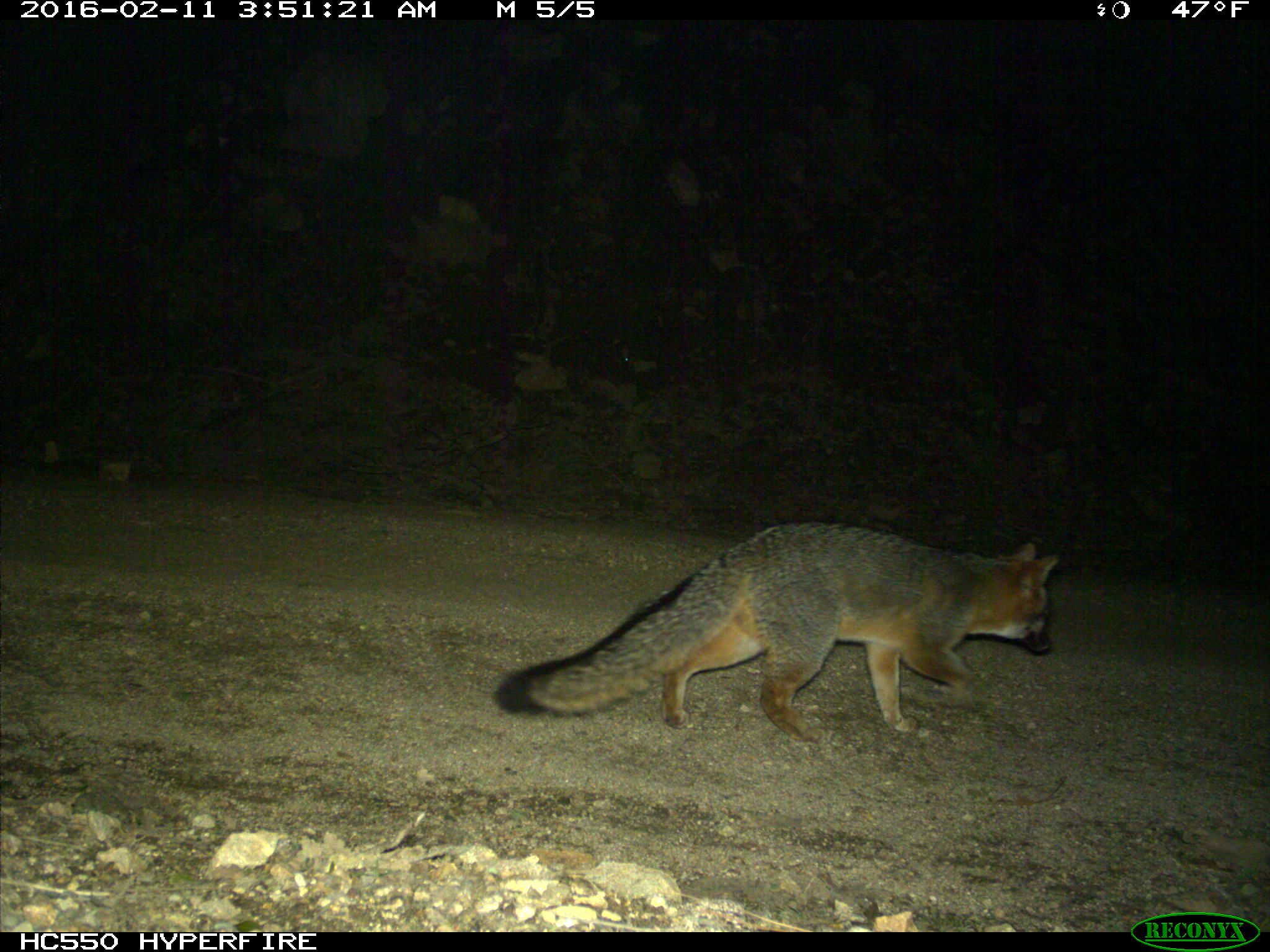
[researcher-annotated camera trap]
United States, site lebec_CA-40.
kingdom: Animalia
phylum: Chordata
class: Mammalia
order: Carnivora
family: Canidae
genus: Urocyon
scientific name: Urocyon cinereoargenteus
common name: gray fox